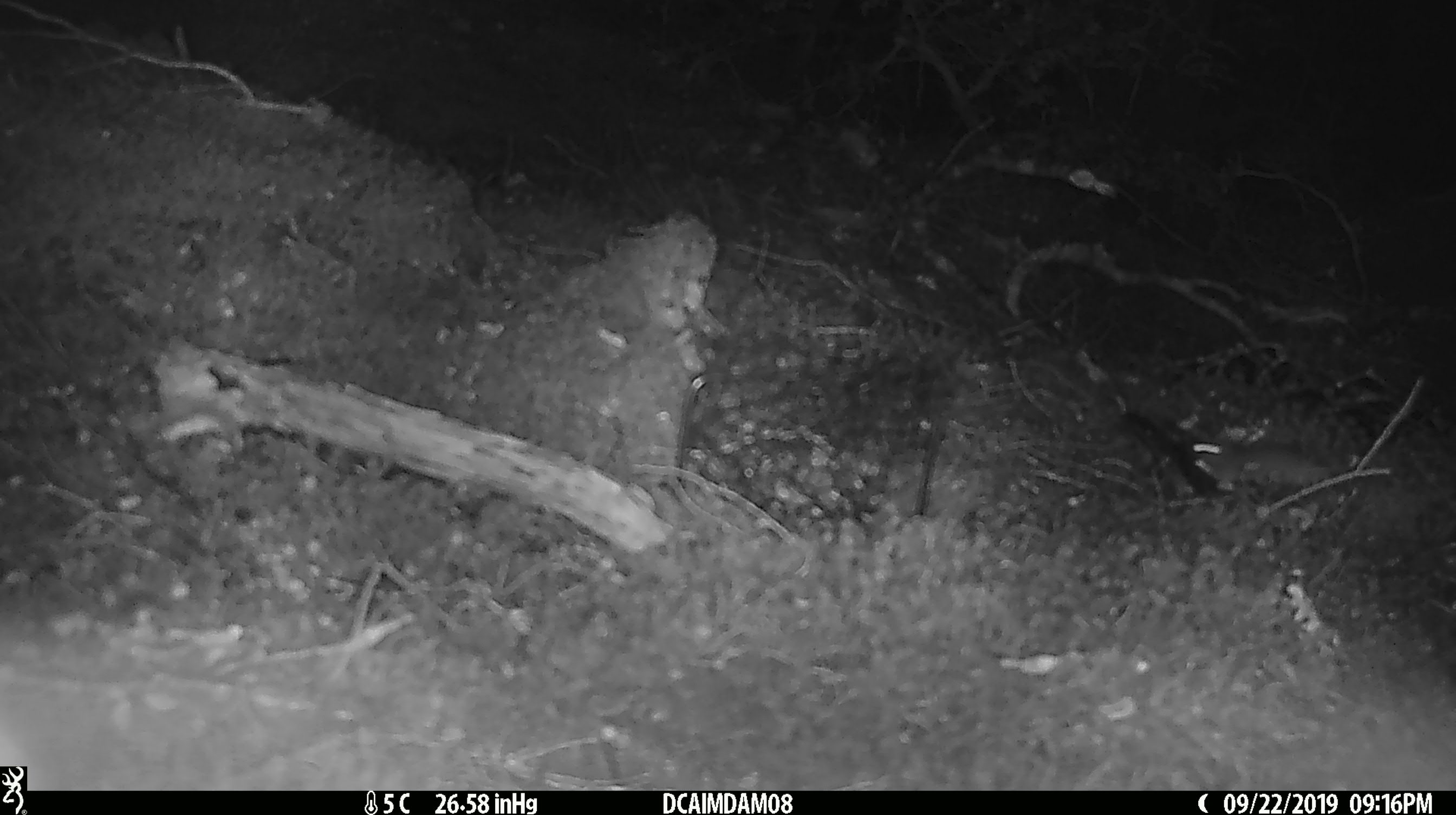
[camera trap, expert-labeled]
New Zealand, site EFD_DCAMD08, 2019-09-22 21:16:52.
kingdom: Animalia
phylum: Chordata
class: Mammalia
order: Rodentia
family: Muridae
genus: Mus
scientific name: Mus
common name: mouse